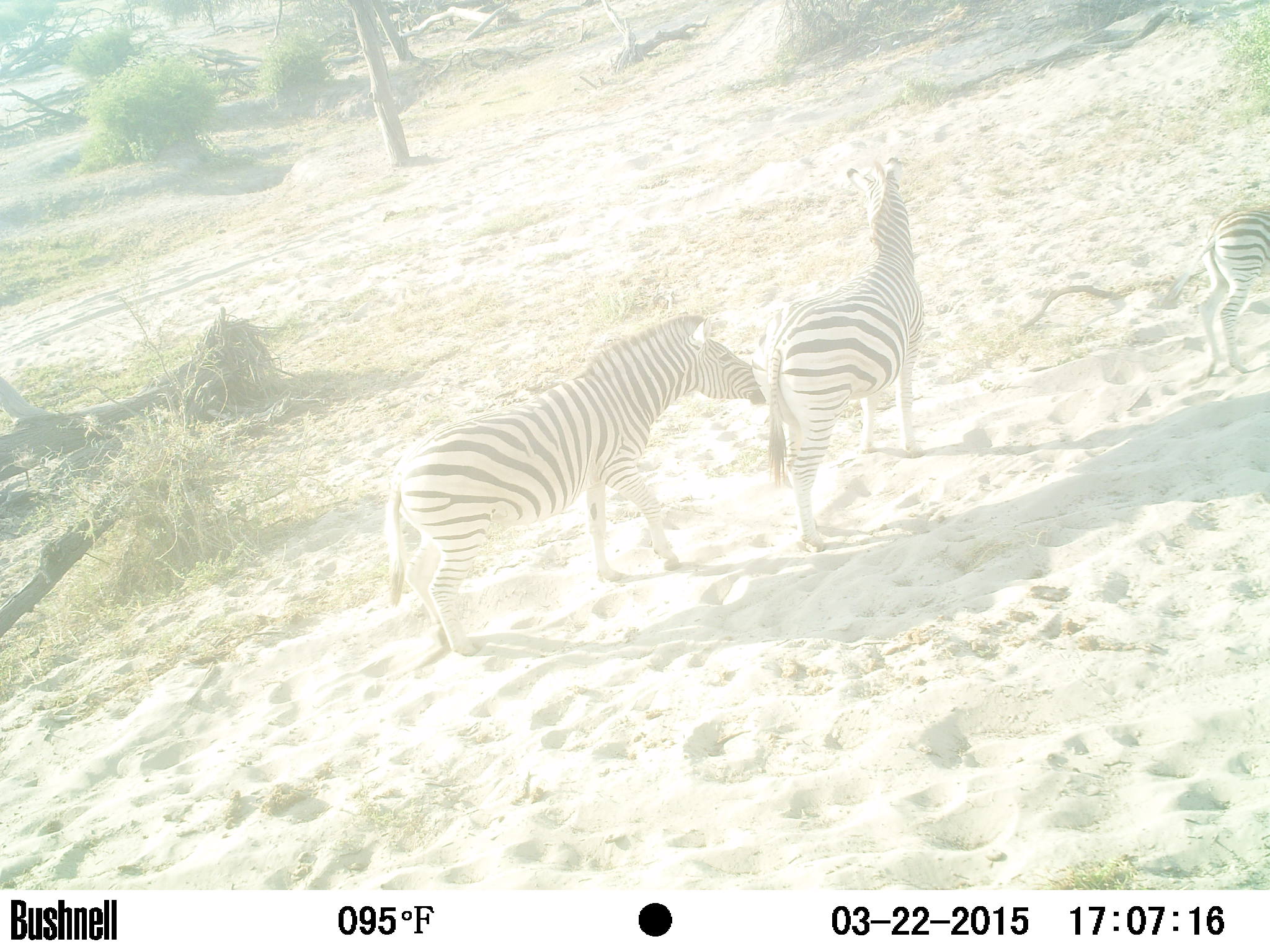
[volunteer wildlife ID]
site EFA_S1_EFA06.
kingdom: Animalia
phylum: Chordata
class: Mammalia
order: Perissodactyla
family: Equidae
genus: Equus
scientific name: Equus quagga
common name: plains zebra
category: zebraplains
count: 2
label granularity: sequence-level